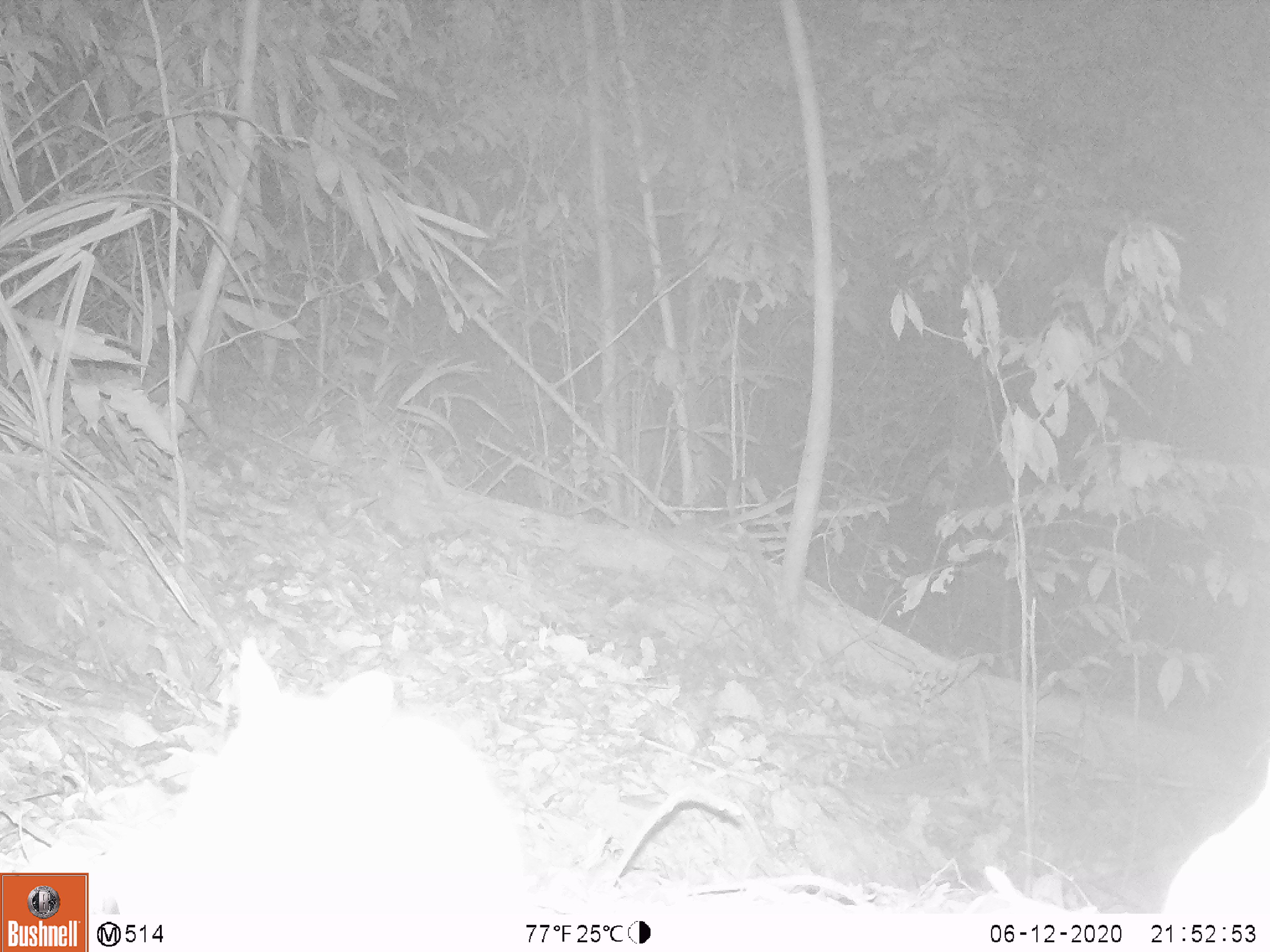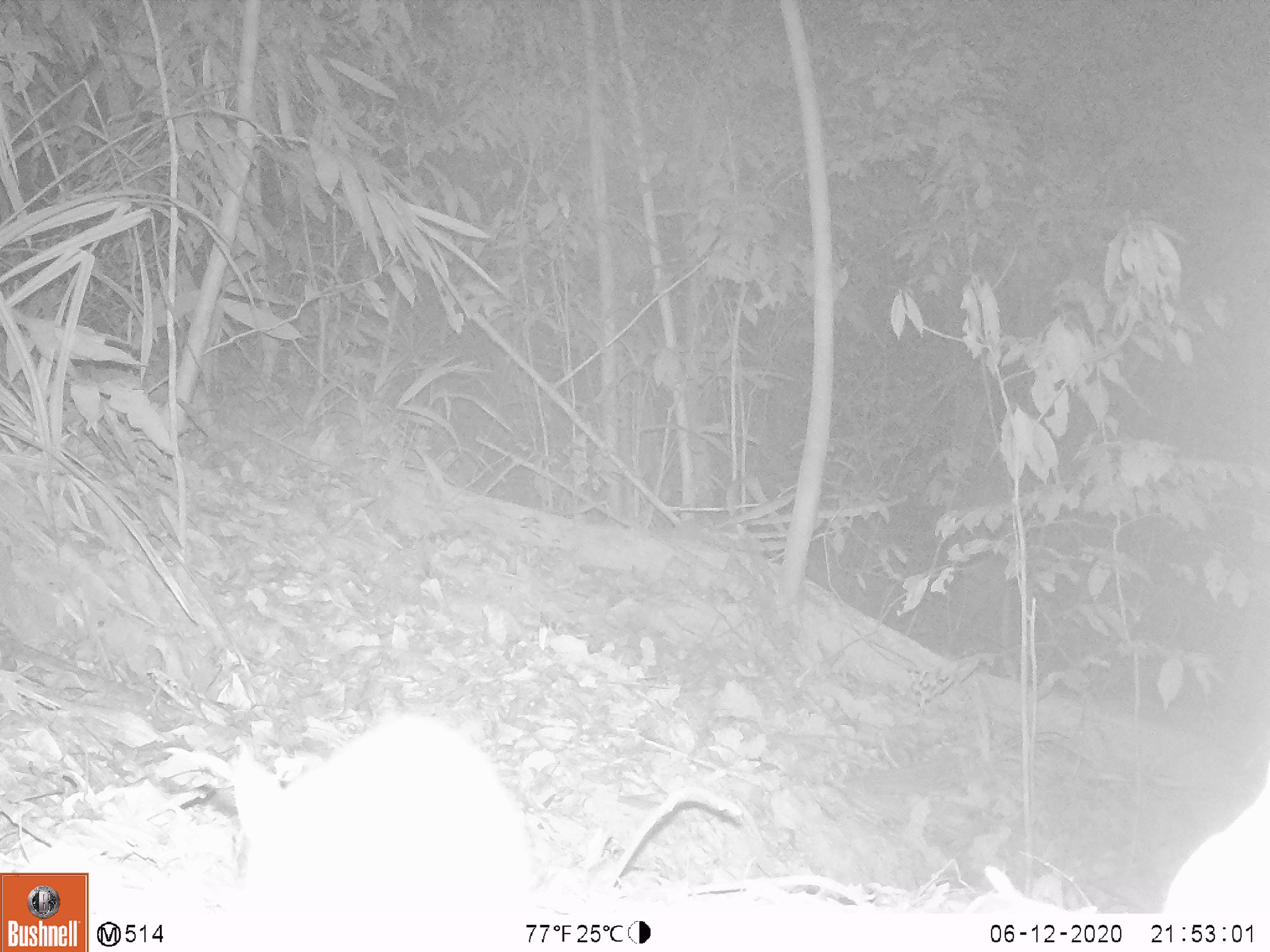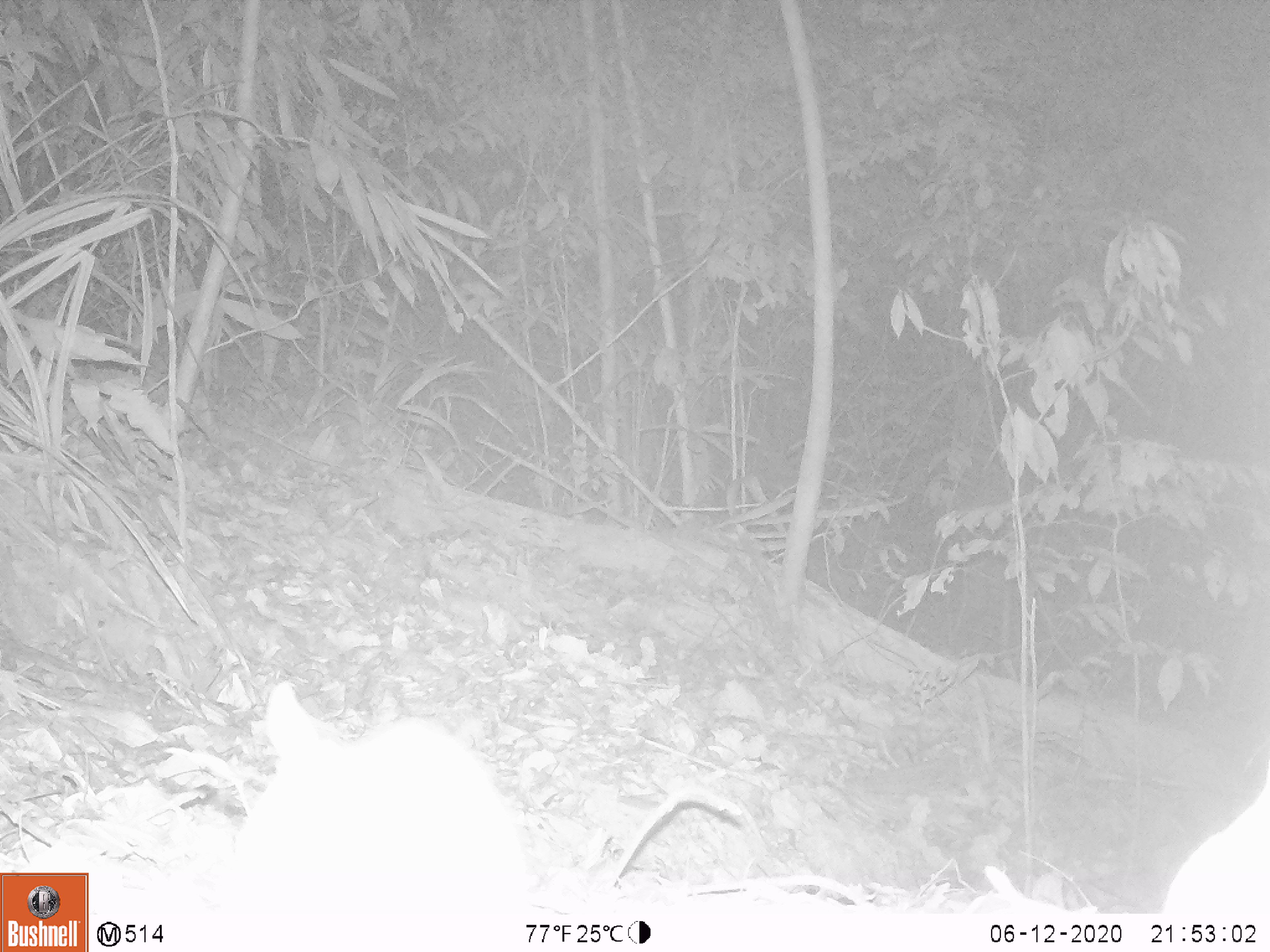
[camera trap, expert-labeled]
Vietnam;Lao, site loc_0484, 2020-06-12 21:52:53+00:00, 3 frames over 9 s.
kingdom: Animalia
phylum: Chordata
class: Mammalia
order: Rodentia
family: Muridae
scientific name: Muridae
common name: old-world mice and rats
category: unidentified murid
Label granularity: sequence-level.